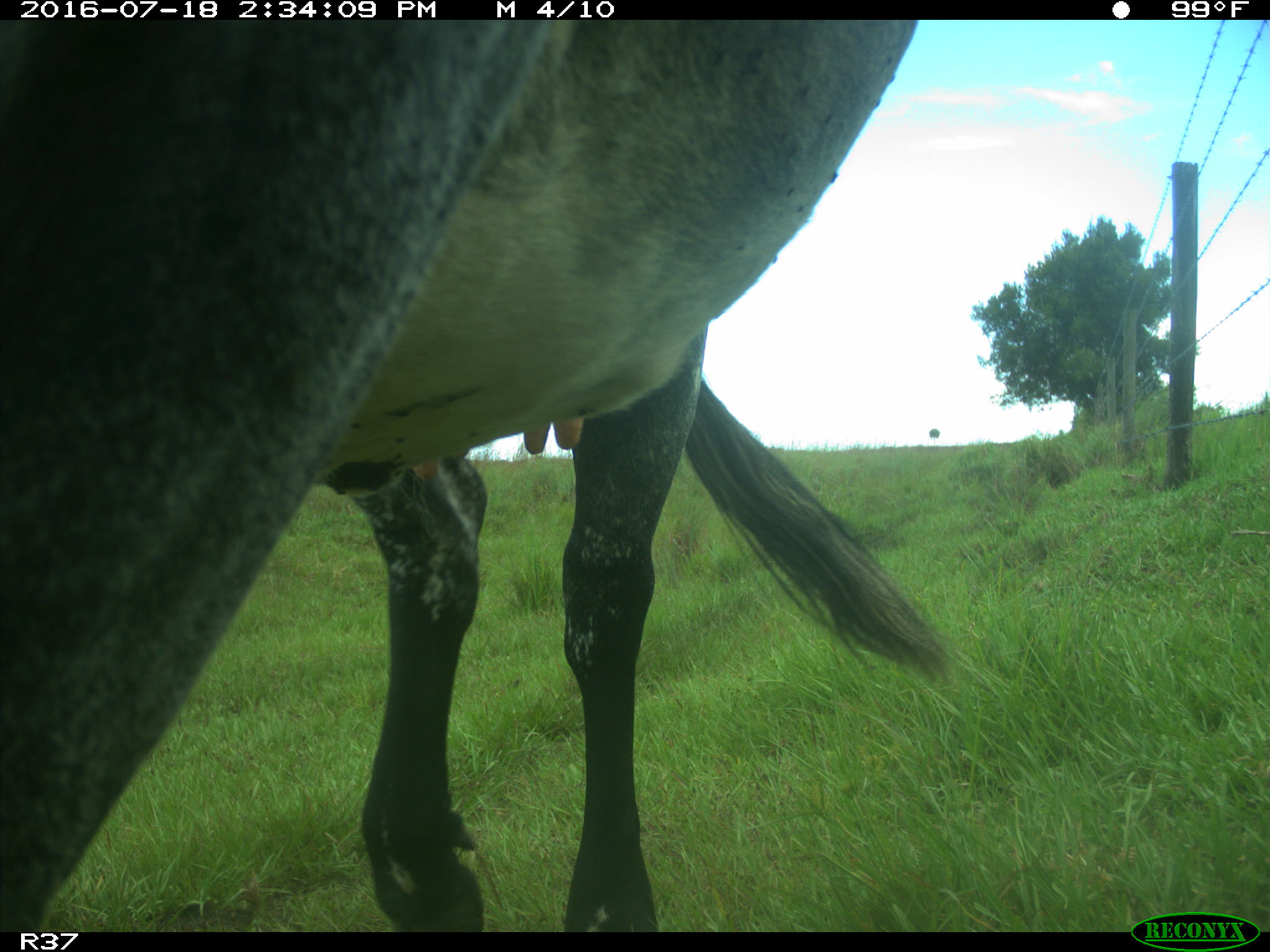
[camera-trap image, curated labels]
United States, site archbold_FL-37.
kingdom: Animalia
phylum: Chordata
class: Mammalia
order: Artiodactyla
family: Bovidae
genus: Bos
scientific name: Bos taurus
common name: domestic cow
Bos taurus (domestic cow).